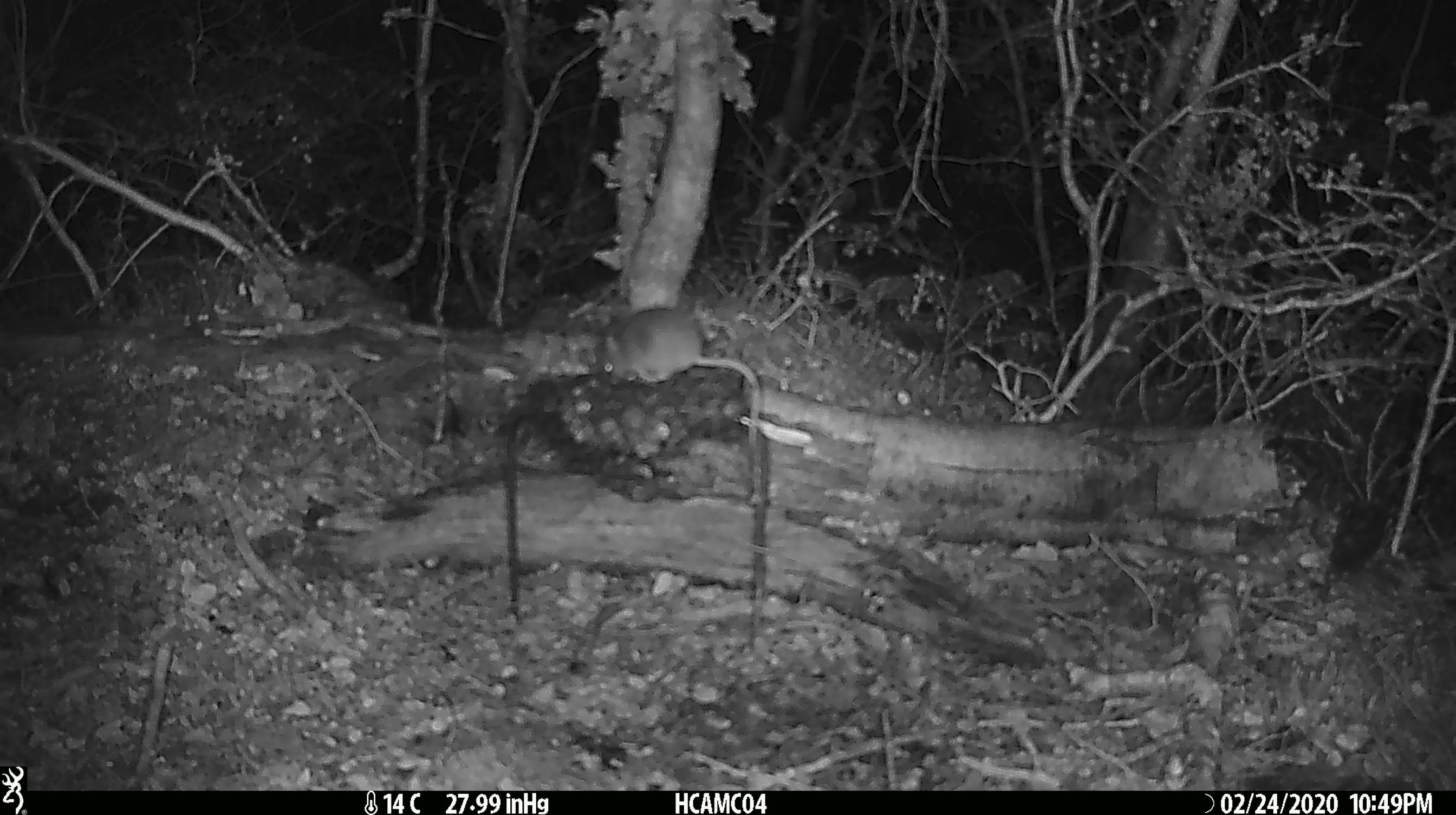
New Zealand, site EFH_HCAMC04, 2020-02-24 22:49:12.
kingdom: Animalia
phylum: Chordata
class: Mammalia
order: Rodentia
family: Muridae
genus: Mus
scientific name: Mus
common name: mouse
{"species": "mouse (Mus)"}